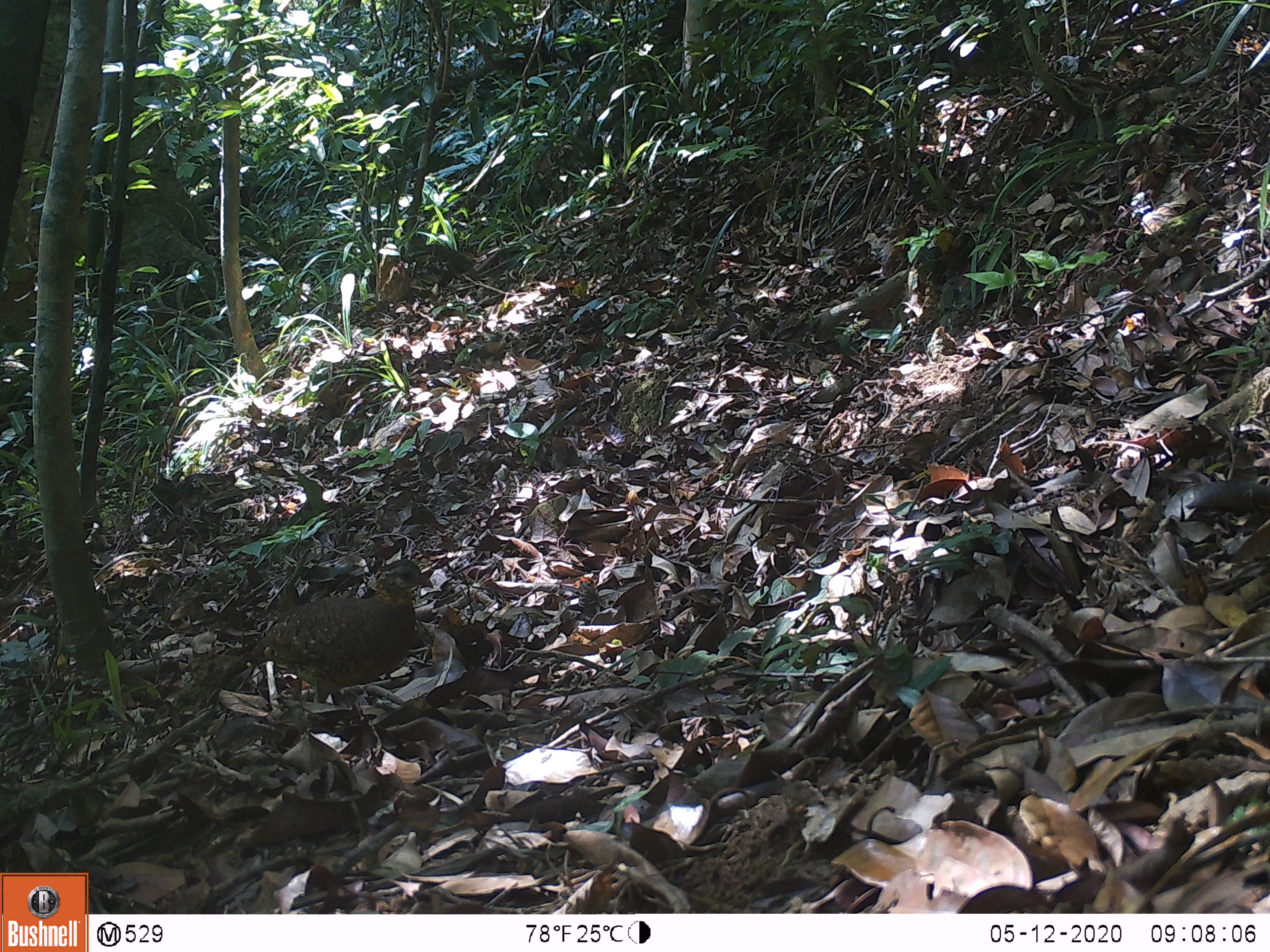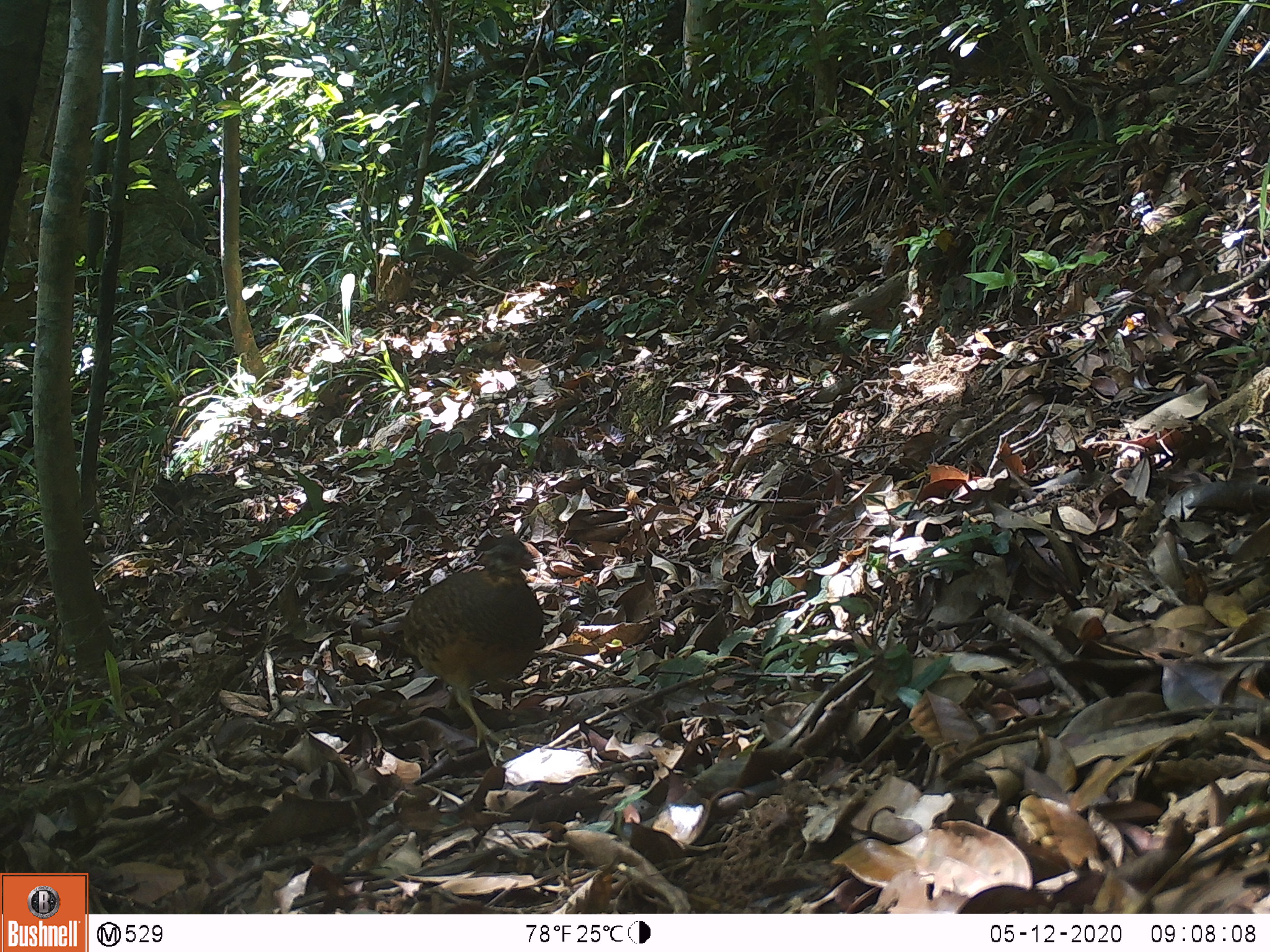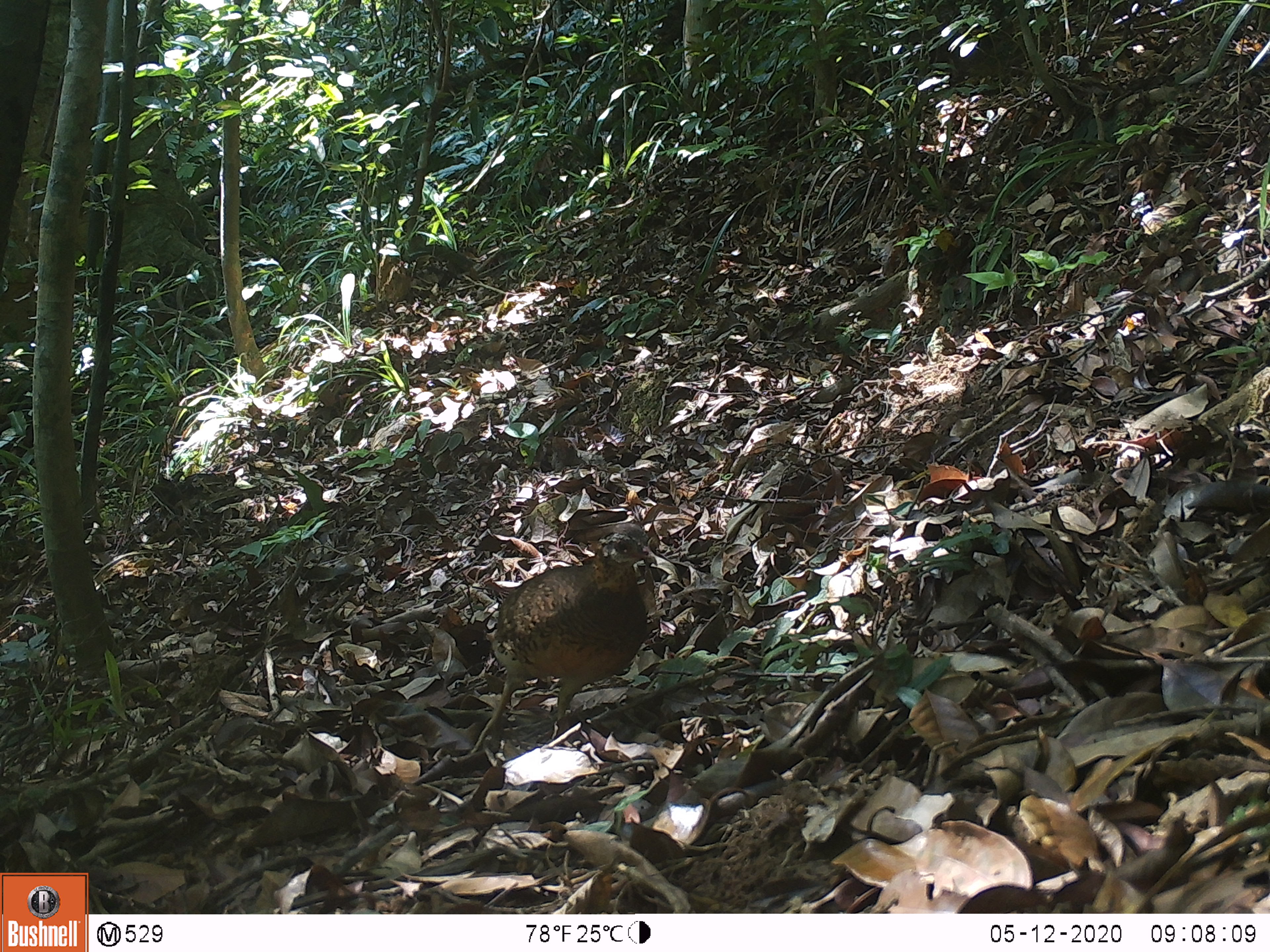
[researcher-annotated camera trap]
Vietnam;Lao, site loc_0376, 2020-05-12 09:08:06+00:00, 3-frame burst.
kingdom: Animalia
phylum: Chordata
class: Aves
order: Galliformes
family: Phasianidae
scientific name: Phasianidae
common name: partridge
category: unidentified partridge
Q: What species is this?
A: Unidentified partridge (partridge) (Phasianidae).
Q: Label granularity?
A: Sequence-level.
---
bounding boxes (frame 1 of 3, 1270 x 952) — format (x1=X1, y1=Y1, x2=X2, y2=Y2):
unidentified partridge: (x1=225, y1=558, x2=433, y2=708)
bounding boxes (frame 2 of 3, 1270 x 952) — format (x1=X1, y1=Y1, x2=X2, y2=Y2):
unidentified partridge: (x1=373, y1=536, x2=546, y2=750)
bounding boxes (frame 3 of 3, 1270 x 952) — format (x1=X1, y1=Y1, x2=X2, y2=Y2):
unidentified partridge: (x1=471, y1=521, x2=659, y2=753)